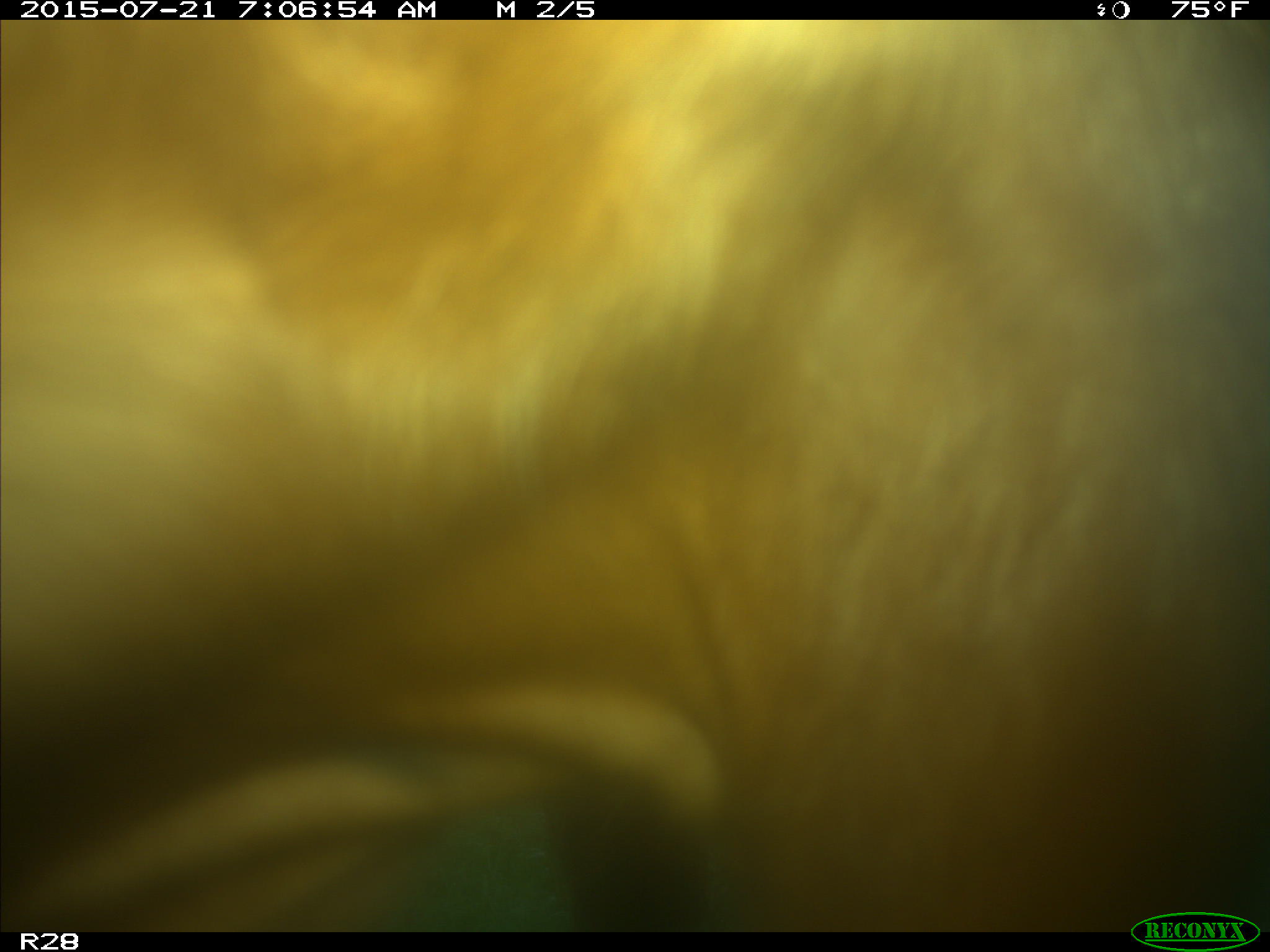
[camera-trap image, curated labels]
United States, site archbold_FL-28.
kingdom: Animalia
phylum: Chordata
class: Mammalia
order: Artiodactyla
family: Bovidae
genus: Bos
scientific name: Bos taurus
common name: domestic cow